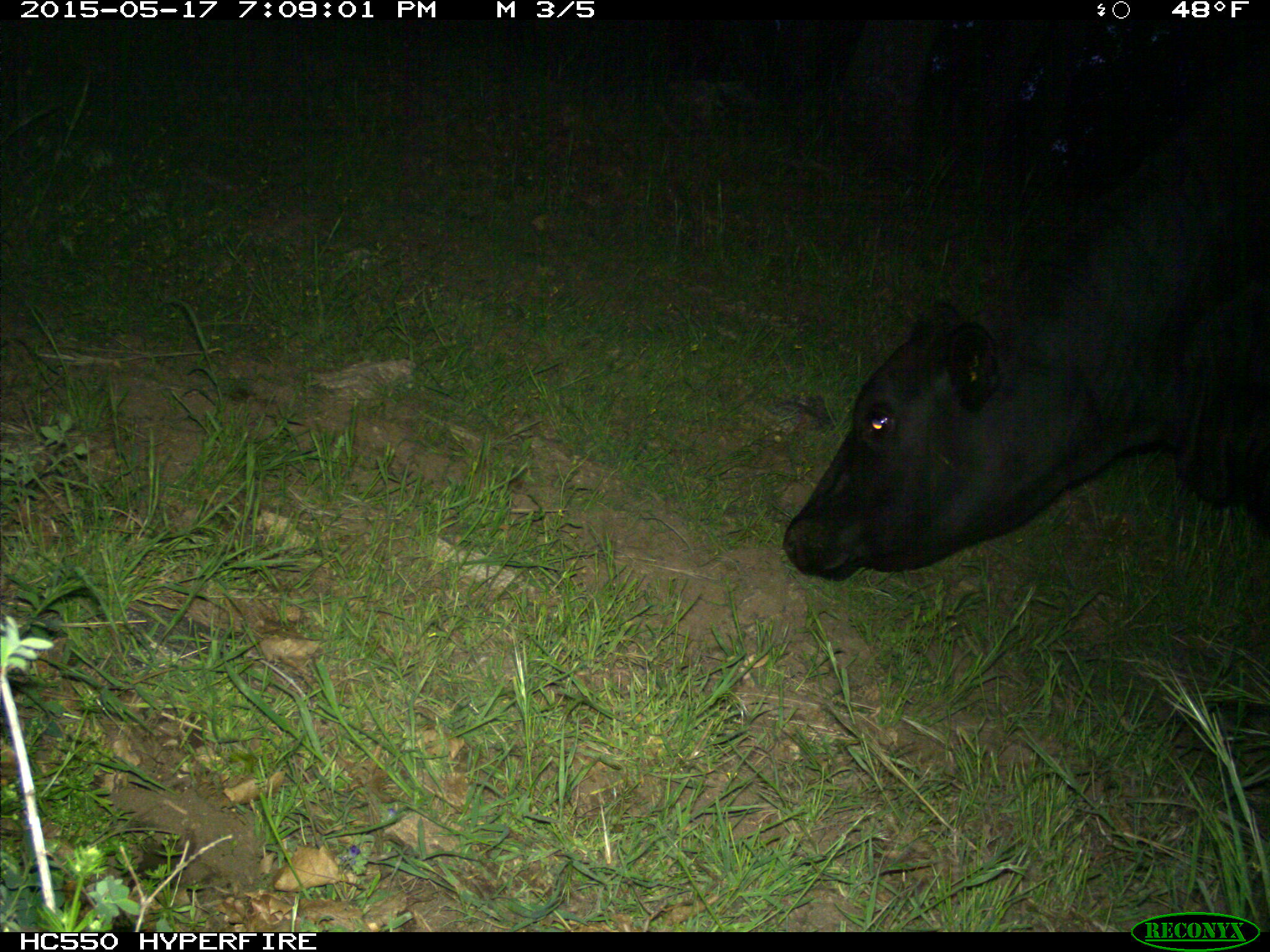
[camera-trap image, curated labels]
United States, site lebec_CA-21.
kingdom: Animalia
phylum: Chordata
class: Mammalia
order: Artiodactyla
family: Bovidae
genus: Bos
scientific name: Bos taurus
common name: domestic cow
Bos taurus (domestic cow).